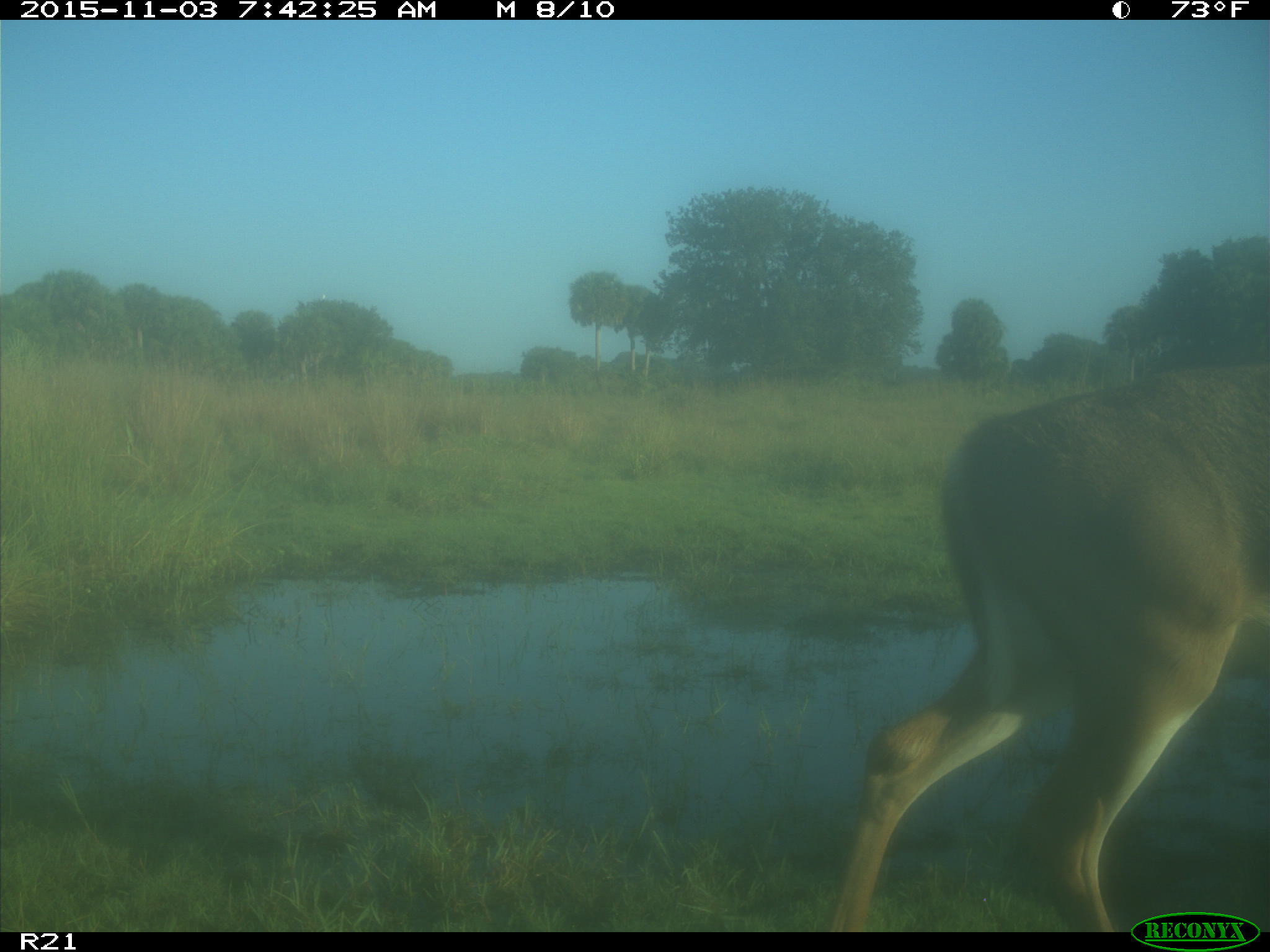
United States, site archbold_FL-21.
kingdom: Animalia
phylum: Chordata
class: Mammalia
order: Artiodactyla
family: Cervidae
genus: Odocoileus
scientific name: Odocoileus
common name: deer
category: unidentified deer